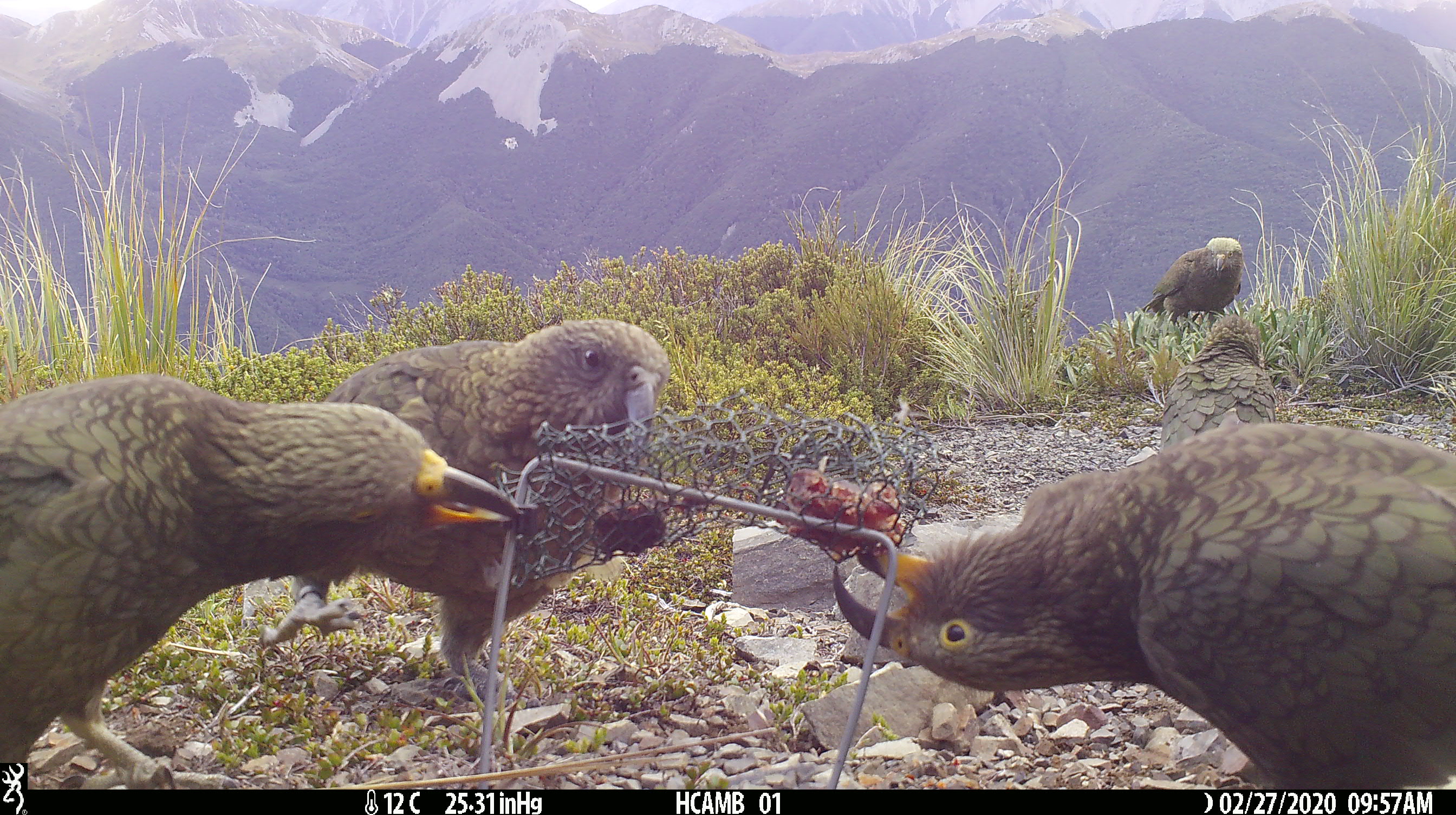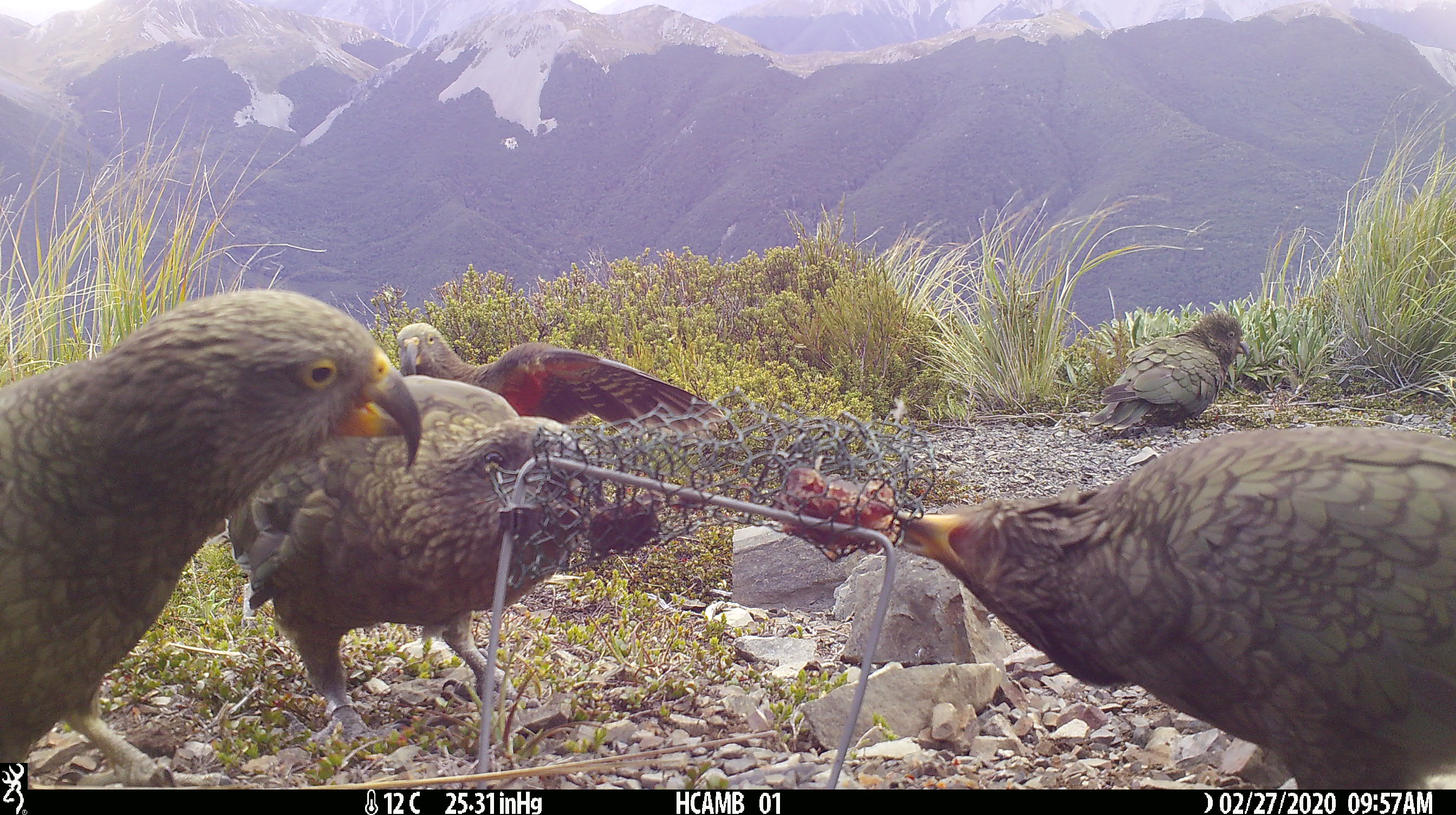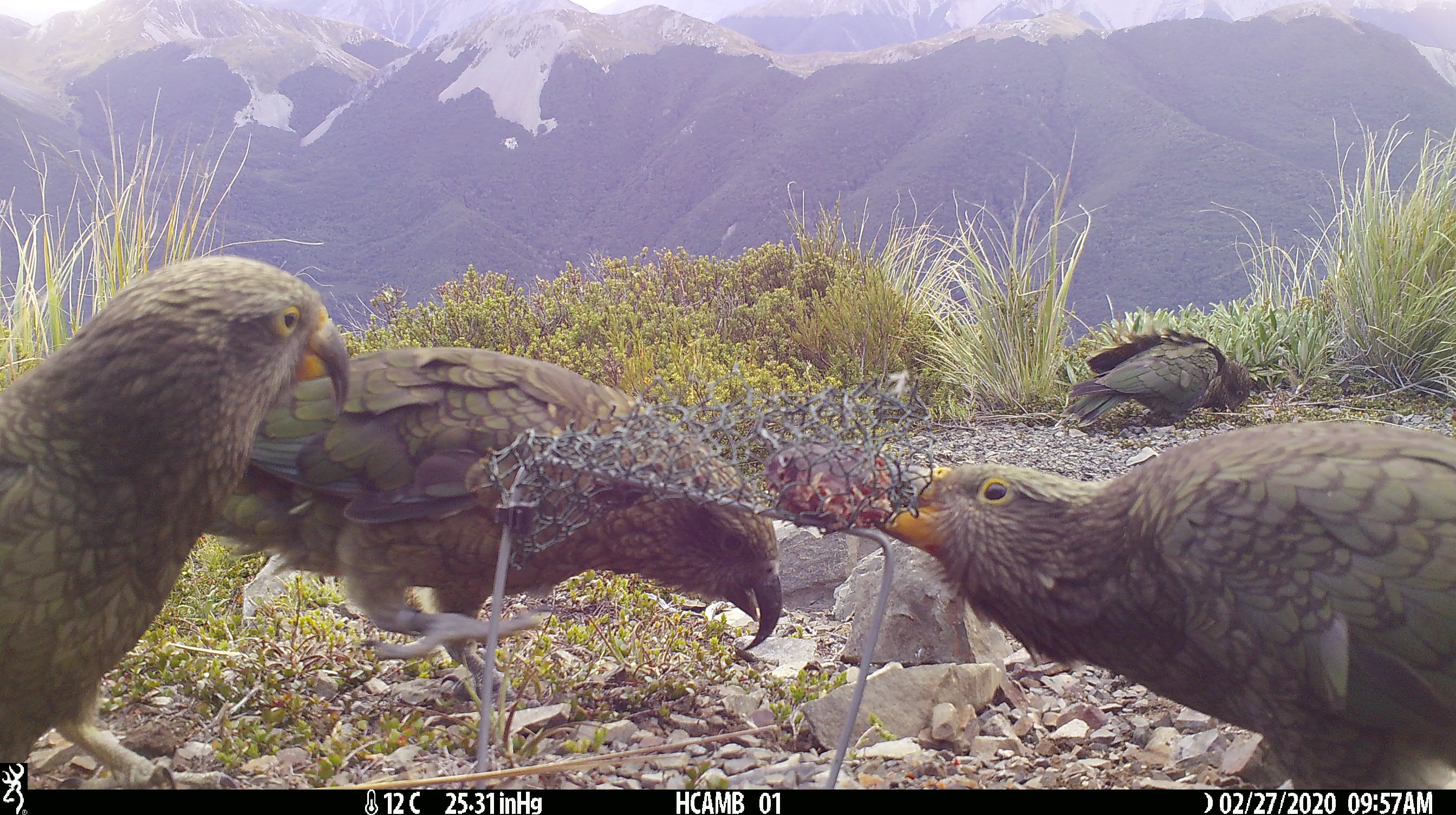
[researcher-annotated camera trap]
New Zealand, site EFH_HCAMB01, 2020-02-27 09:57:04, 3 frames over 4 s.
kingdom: Animalia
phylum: Chordata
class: Aves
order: Psittaciformes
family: Strigopidae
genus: Nestor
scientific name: Nestor notabilis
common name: kea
Kea (Nestor notabilis).